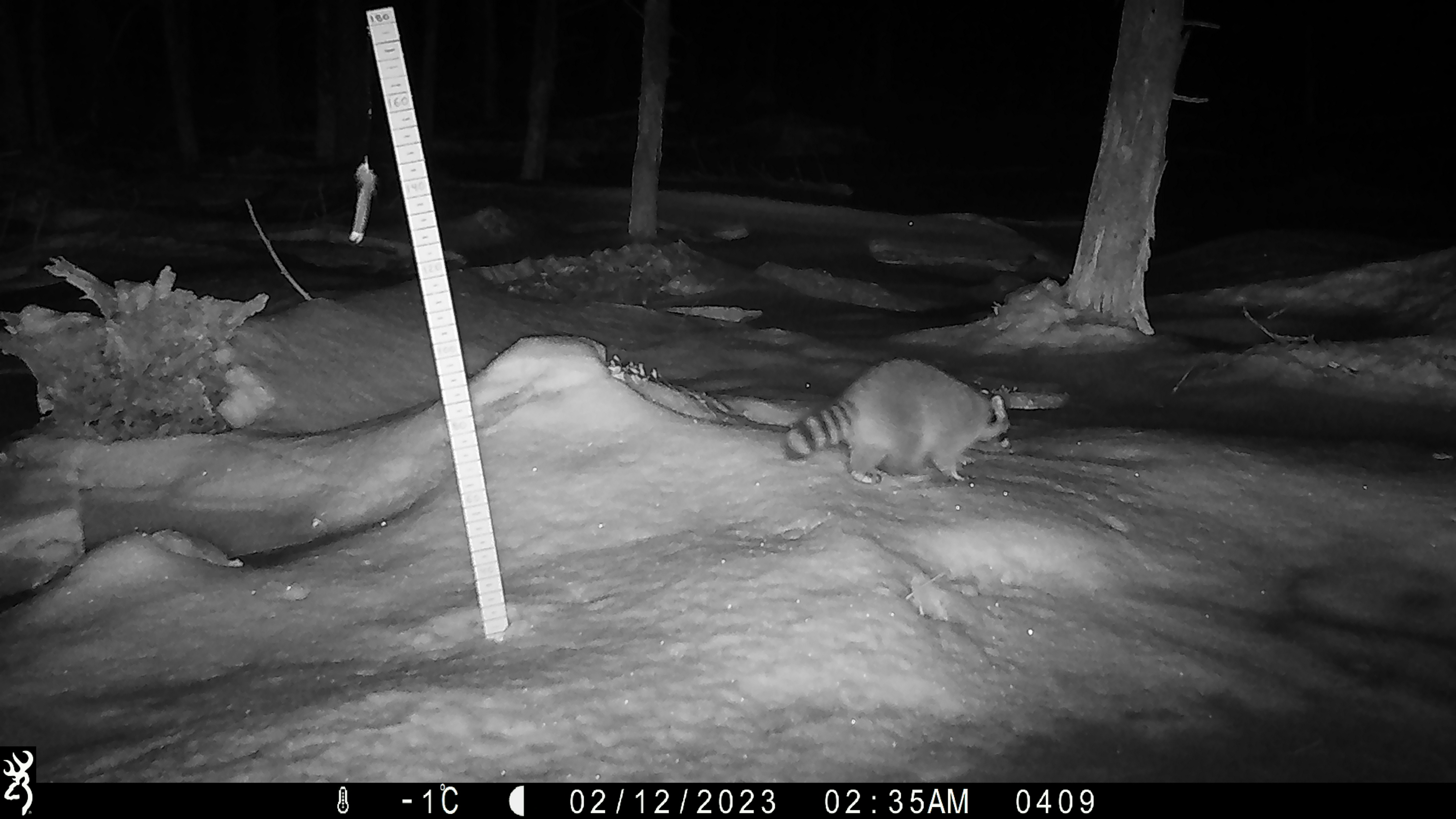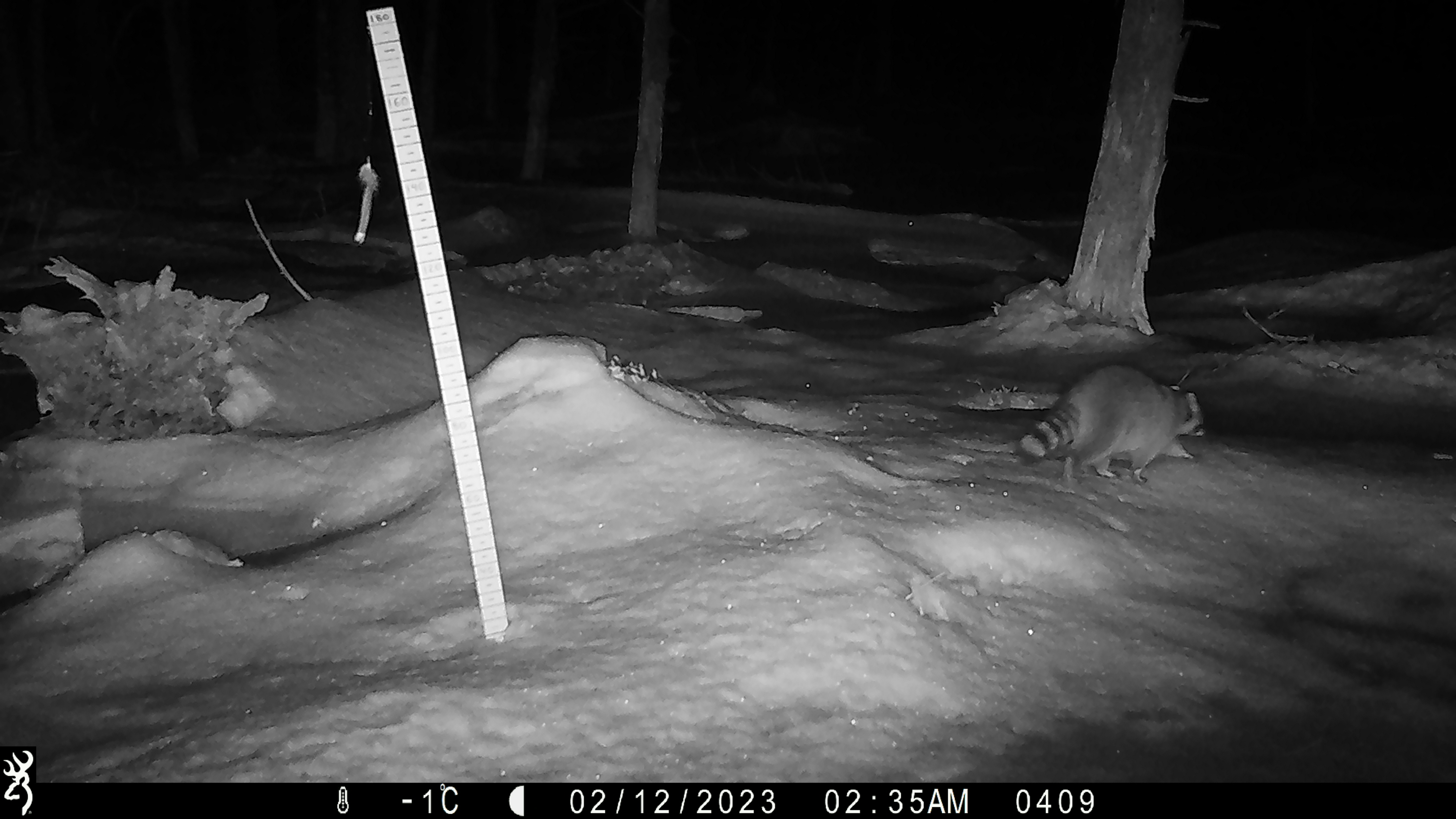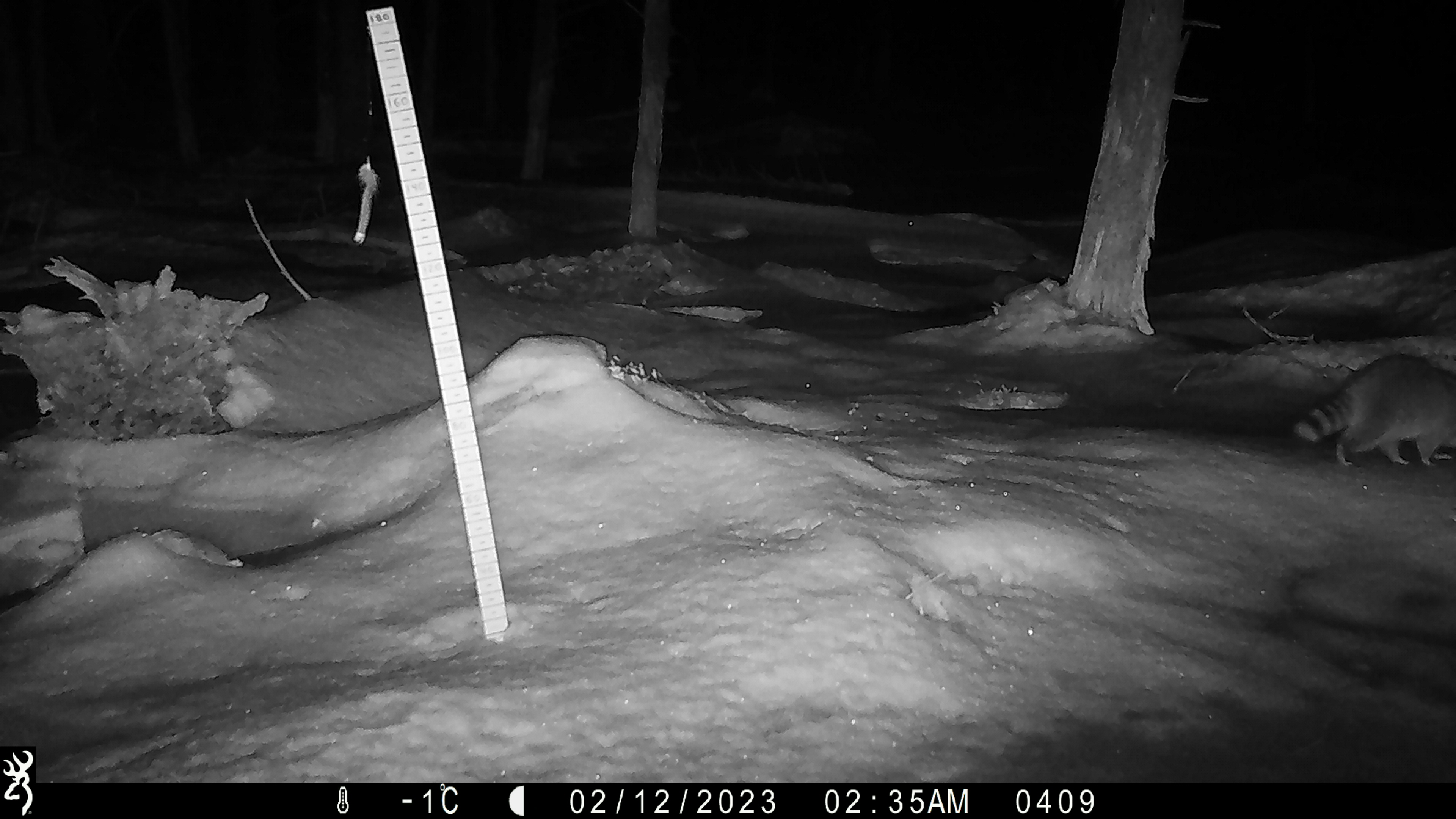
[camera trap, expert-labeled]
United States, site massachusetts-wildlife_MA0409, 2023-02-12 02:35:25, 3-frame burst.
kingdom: Animalia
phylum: Chordata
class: Mammalia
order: Carnivora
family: Procyonidae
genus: Procyon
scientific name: Procyon lotor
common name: raccoon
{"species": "raccoon (Procyon lotor)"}